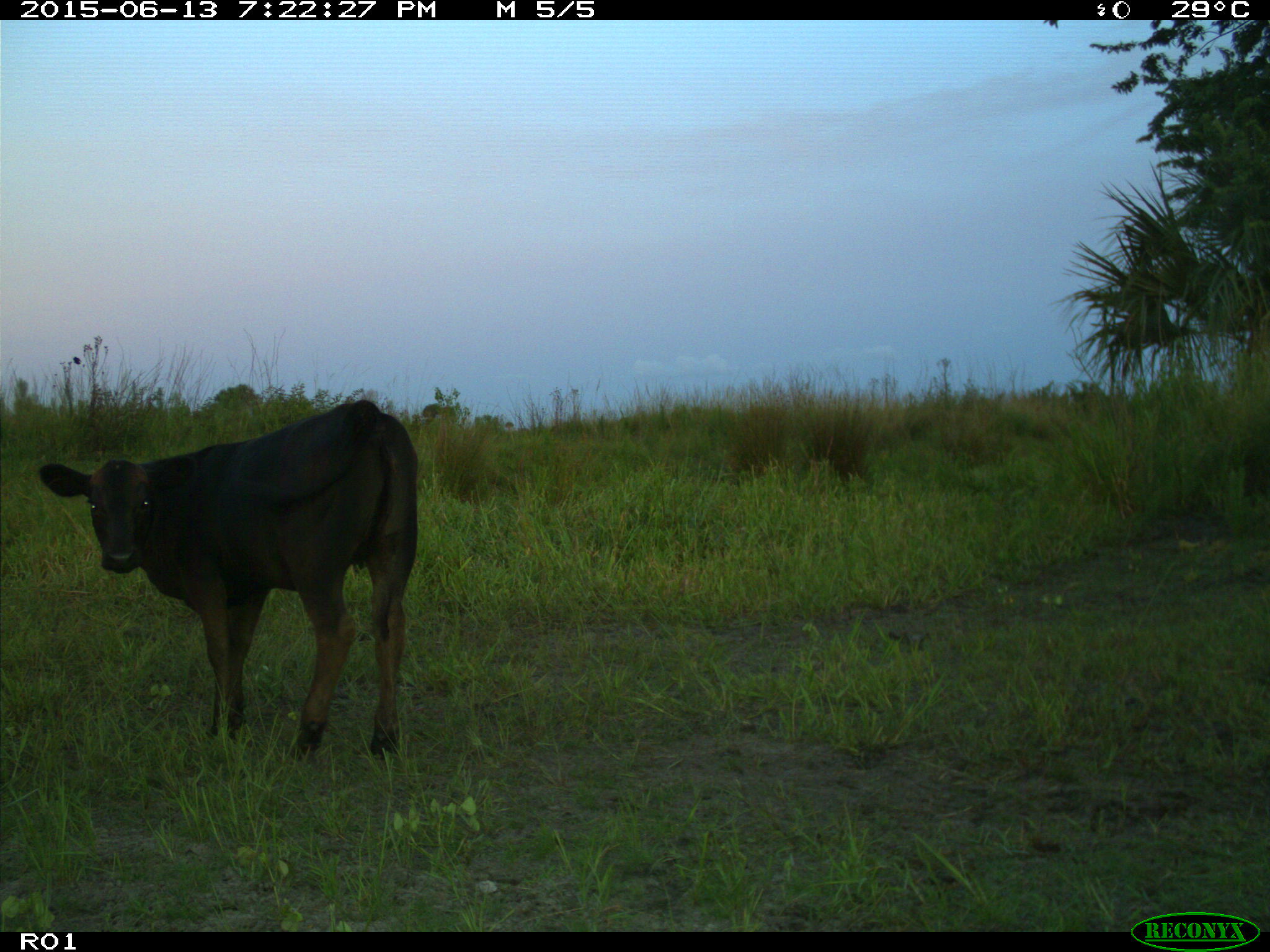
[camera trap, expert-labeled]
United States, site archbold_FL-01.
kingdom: Animalia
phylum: Chordata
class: Mammalia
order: Artiodactyla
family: Bovidae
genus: Bos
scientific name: Bos taurus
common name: domestic cow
Bos taurus (domestic cow).